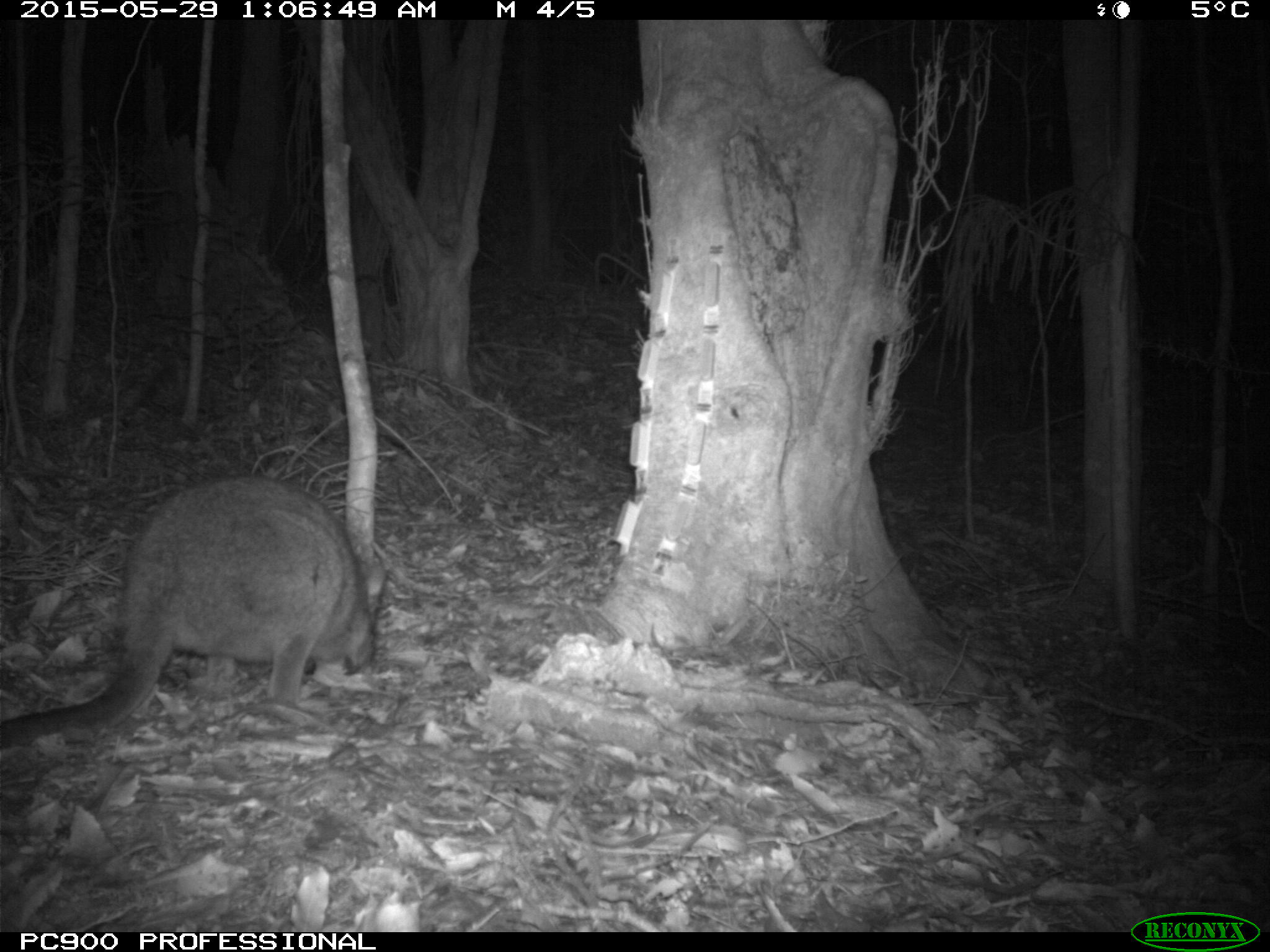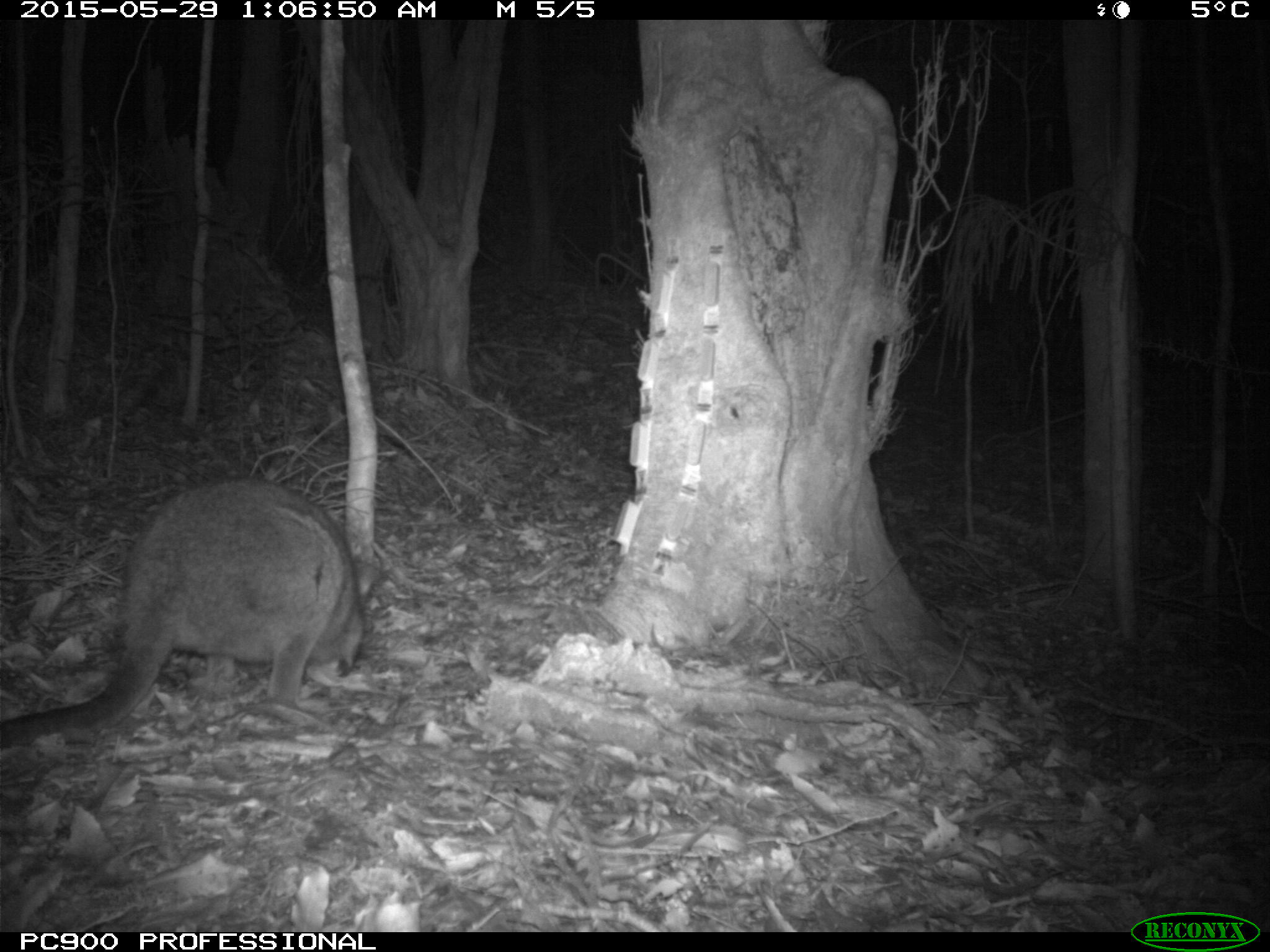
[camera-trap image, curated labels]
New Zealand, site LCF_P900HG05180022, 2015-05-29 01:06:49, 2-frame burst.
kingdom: Animalia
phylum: Chordata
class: Mammalia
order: Diprotodontia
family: Macropodidae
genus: Notamacropus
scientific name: Notamacropus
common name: wallaby